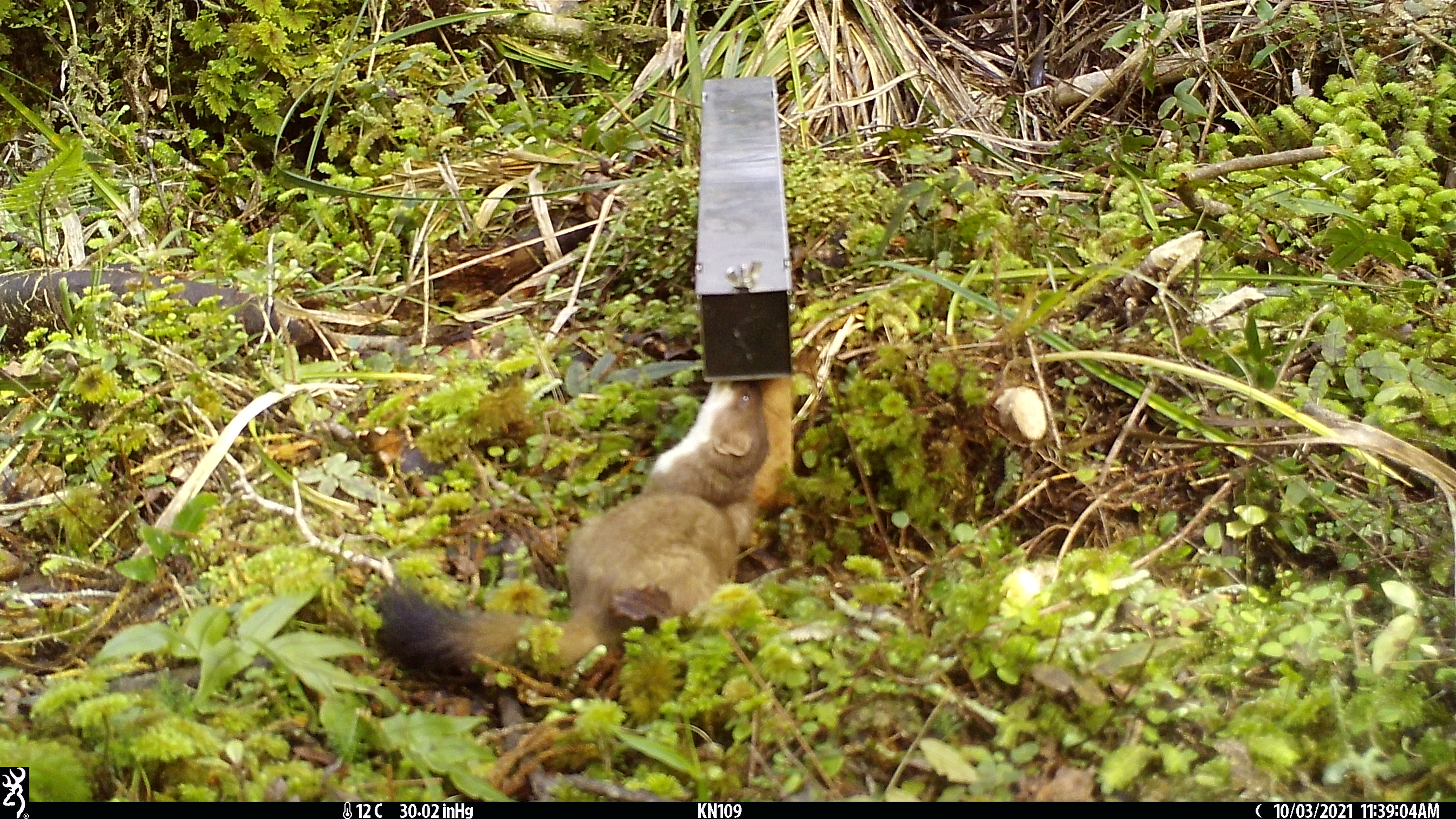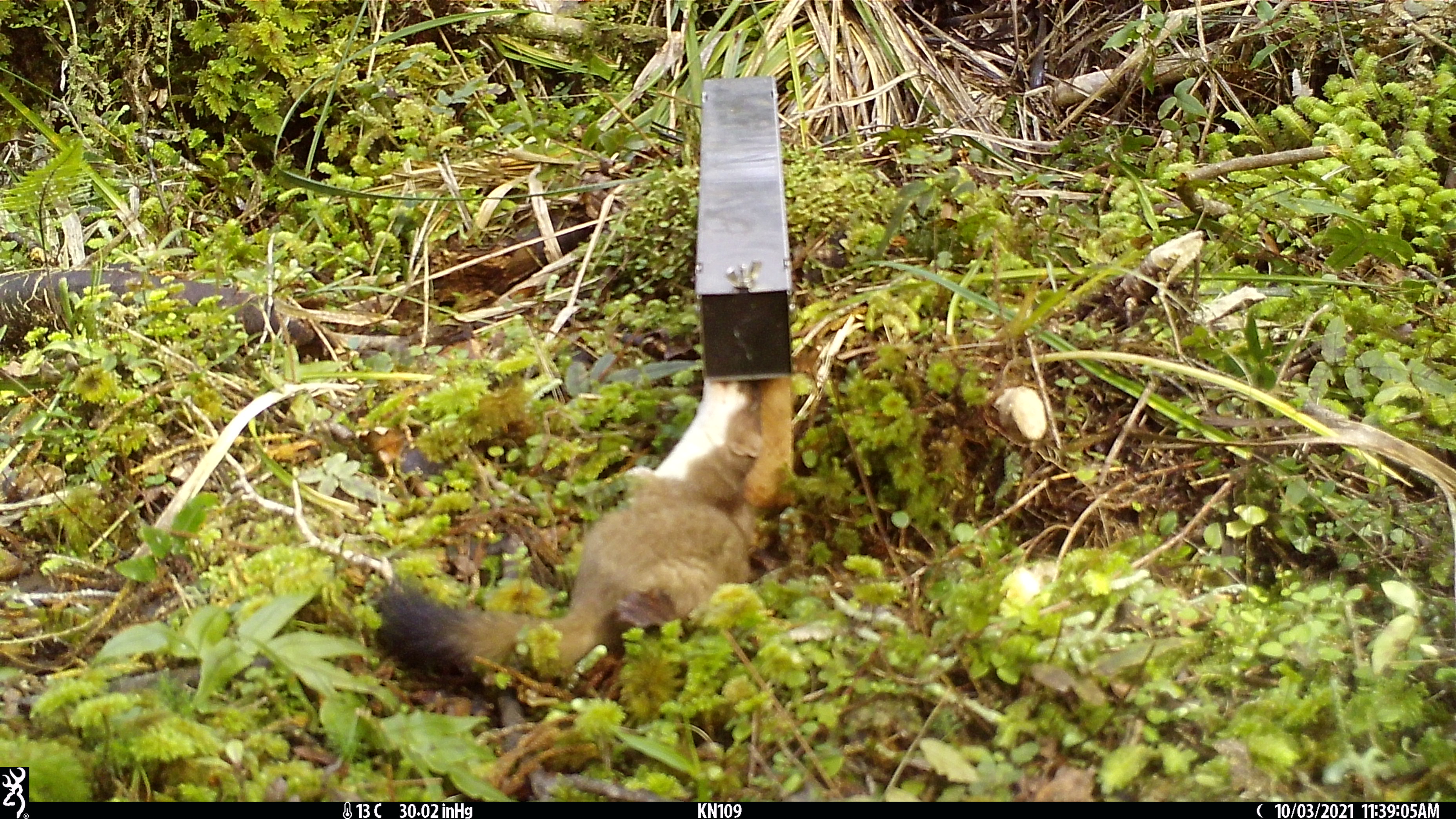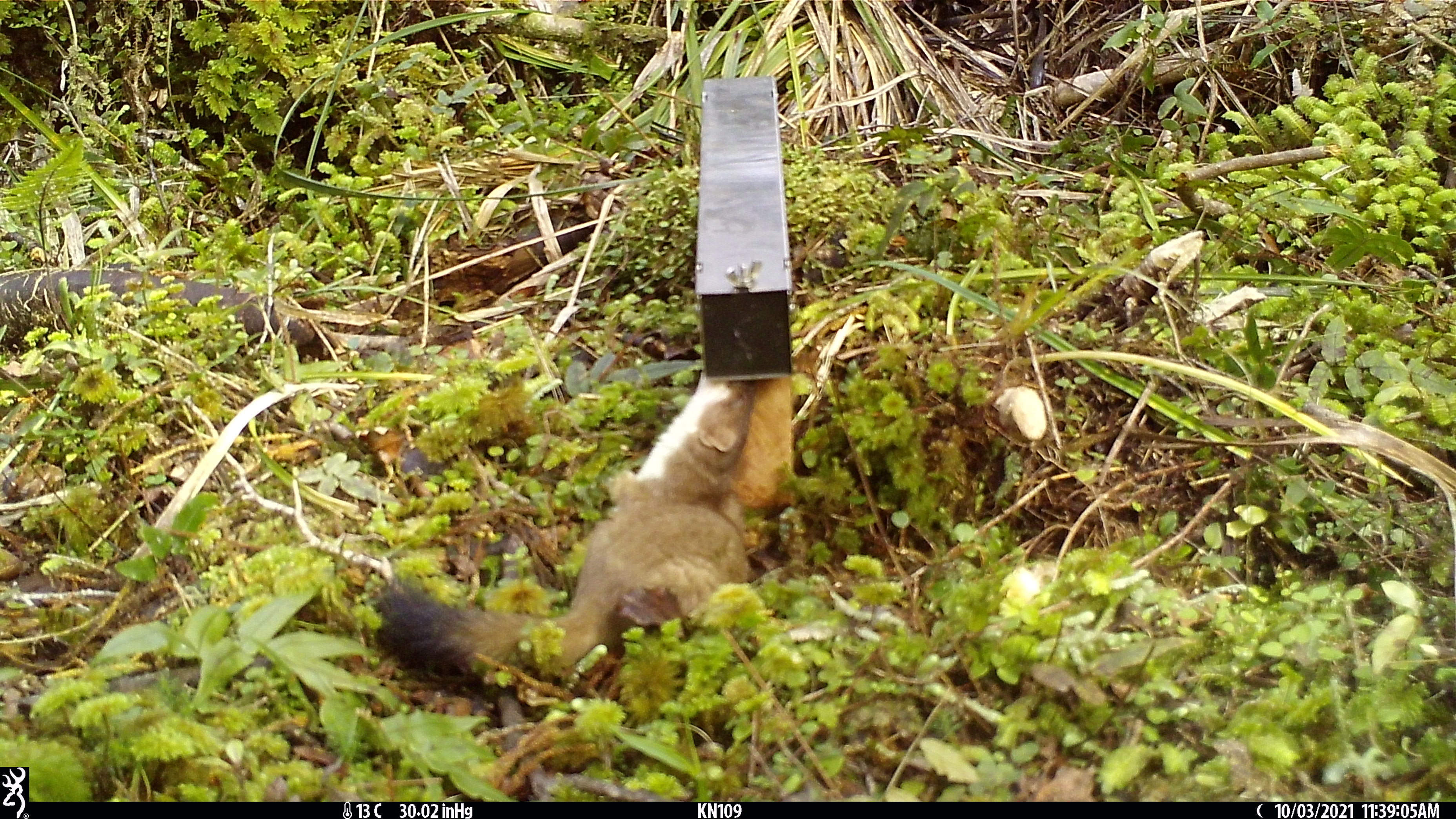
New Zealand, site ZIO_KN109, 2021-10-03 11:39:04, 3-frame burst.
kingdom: Animalia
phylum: Chordata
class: Mammalia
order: Carnivora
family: Mustelidae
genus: Mustela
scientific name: Mustela erminea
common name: stoat